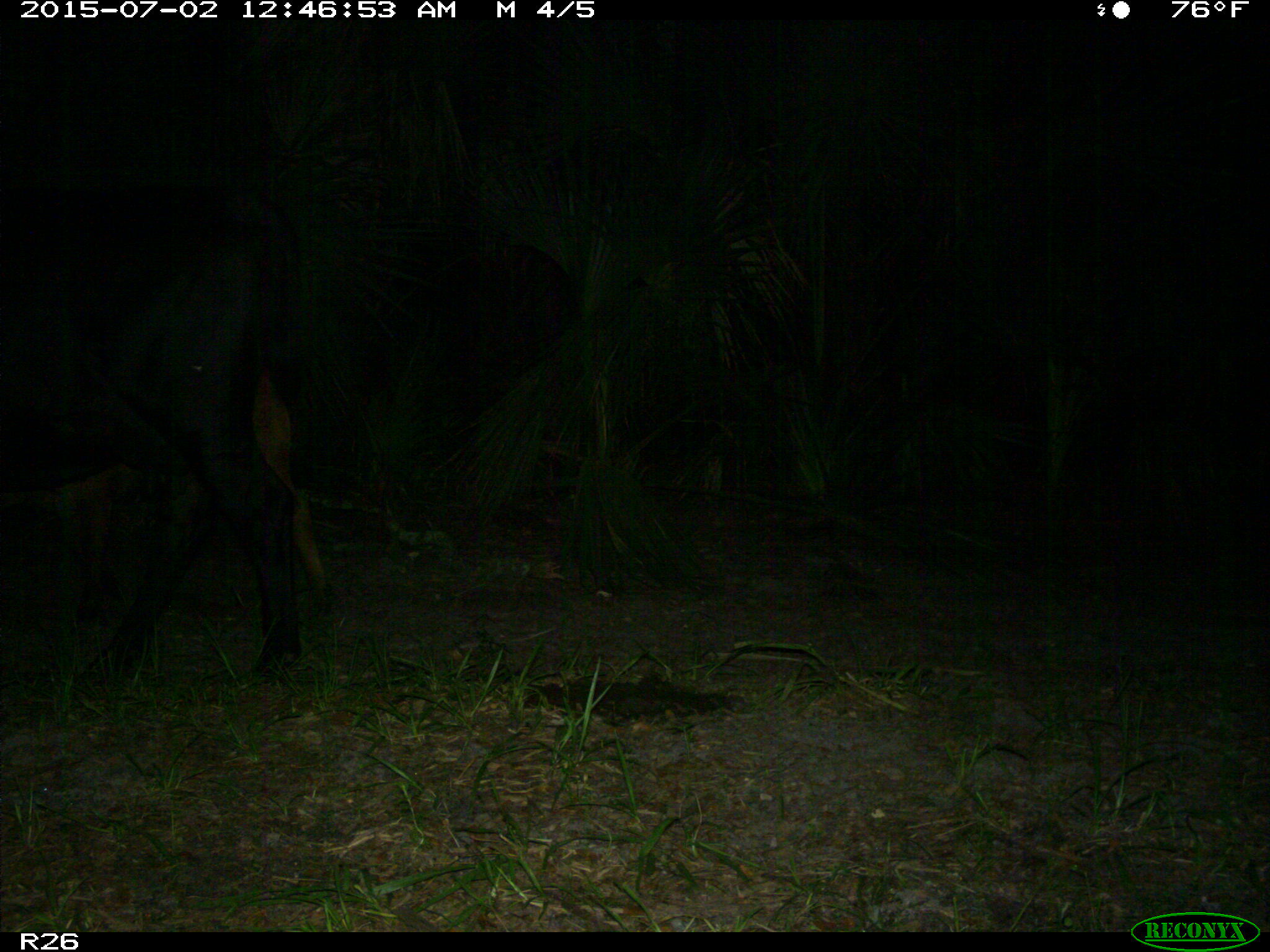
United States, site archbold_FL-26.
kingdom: Animalia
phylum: Chordata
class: Mammalia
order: Artiodactyla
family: Bovidae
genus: Bos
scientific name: Bos taurus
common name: domestic cow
Bos taurus (domestic cow).